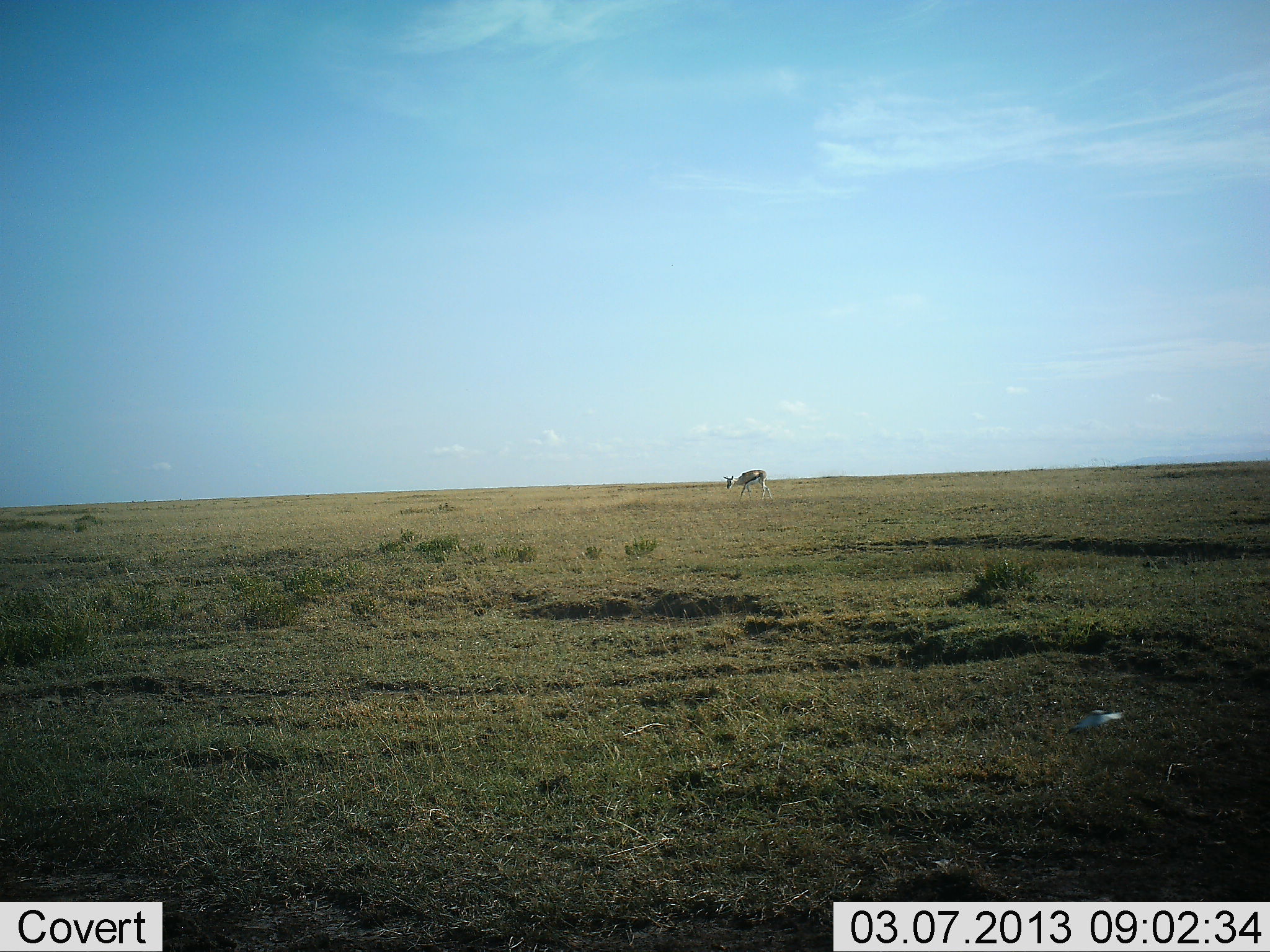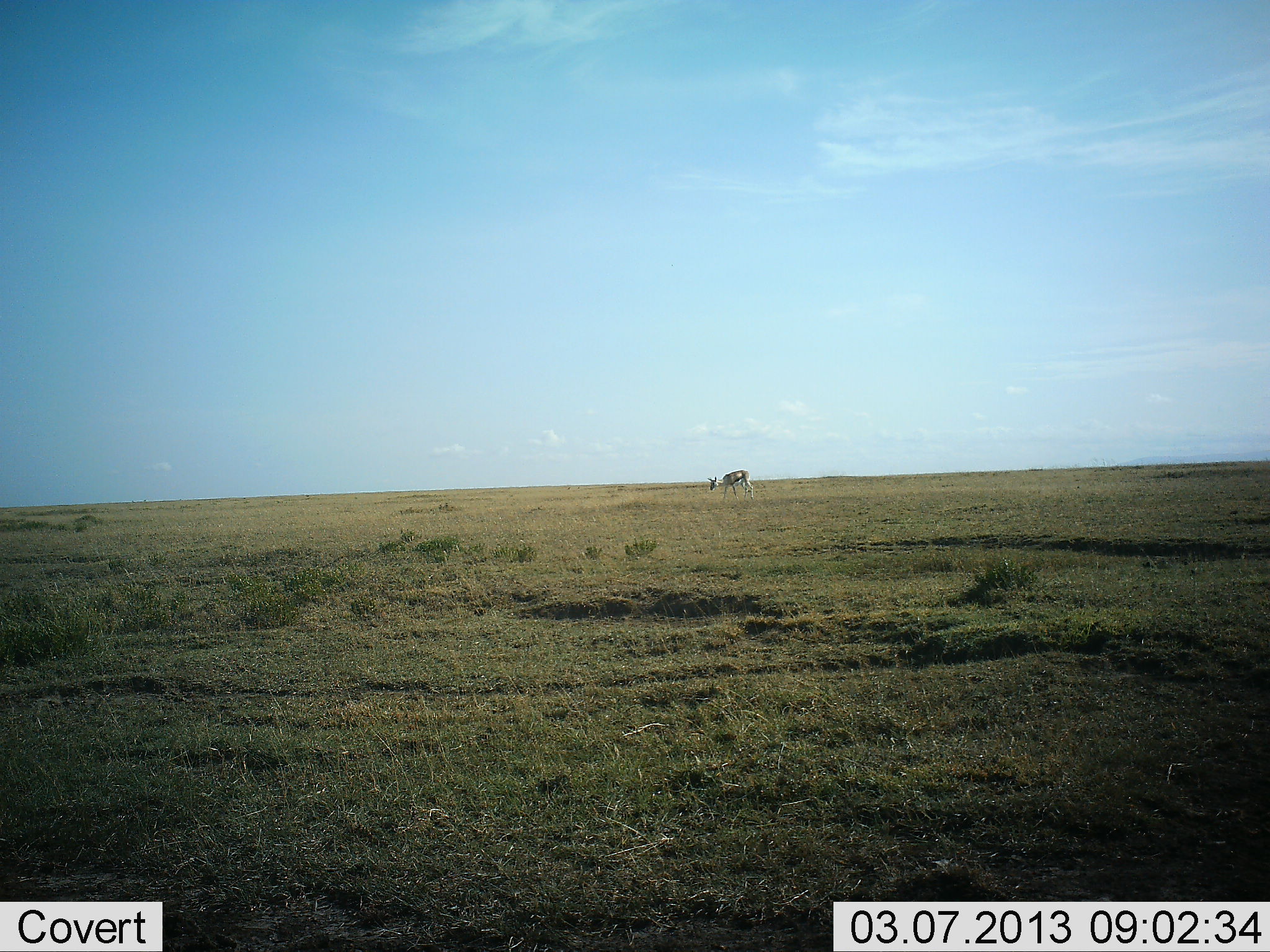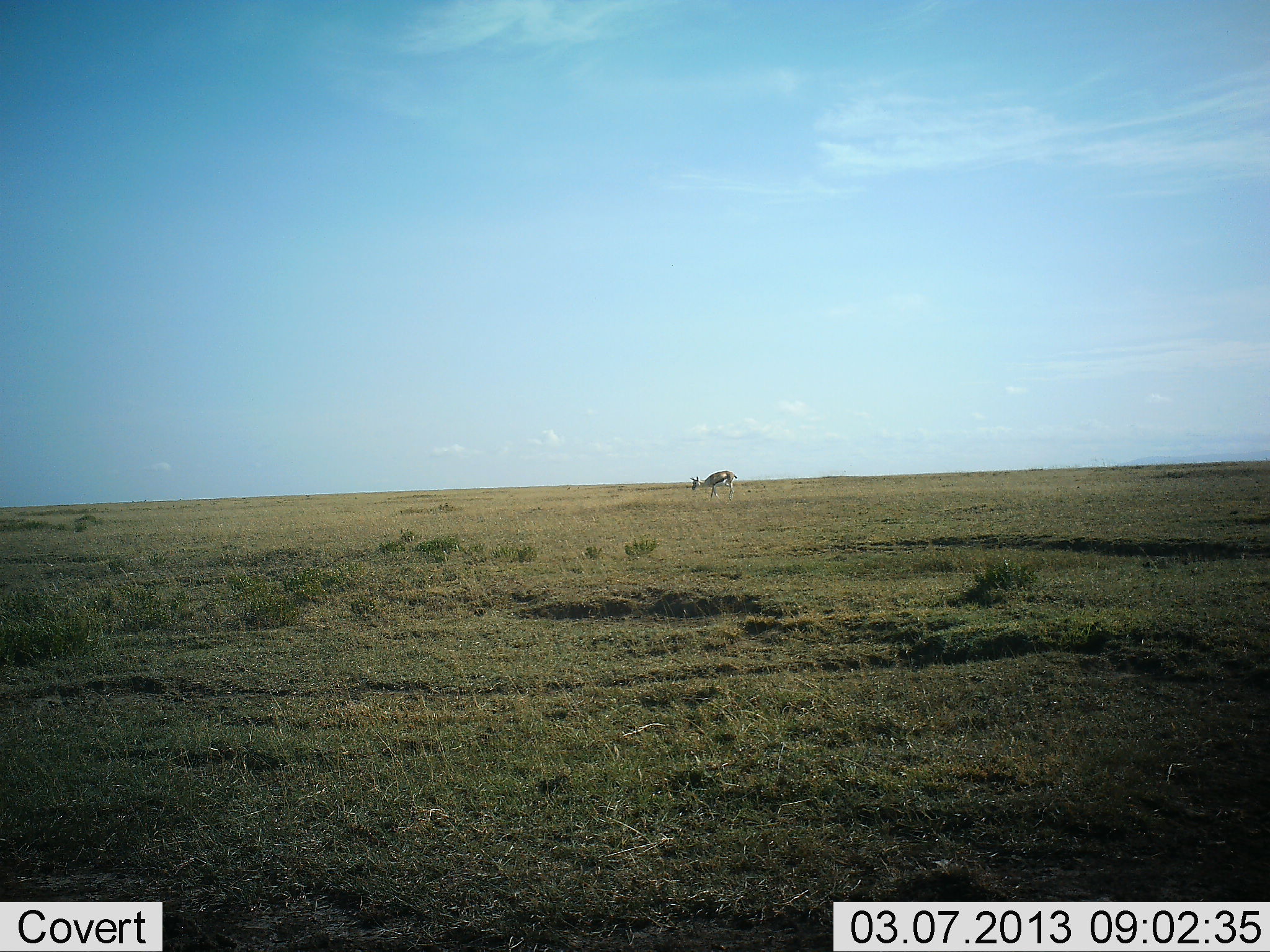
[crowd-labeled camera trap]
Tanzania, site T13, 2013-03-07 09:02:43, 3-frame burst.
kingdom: Animalia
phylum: Chordata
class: Mammalia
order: Artiodactyla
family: Bovidae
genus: Eudorcas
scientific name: Eudorcas thomsonii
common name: thomson's gazelle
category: gazellethomsons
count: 1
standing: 14%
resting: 0%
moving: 77%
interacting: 0%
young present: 0%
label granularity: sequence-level